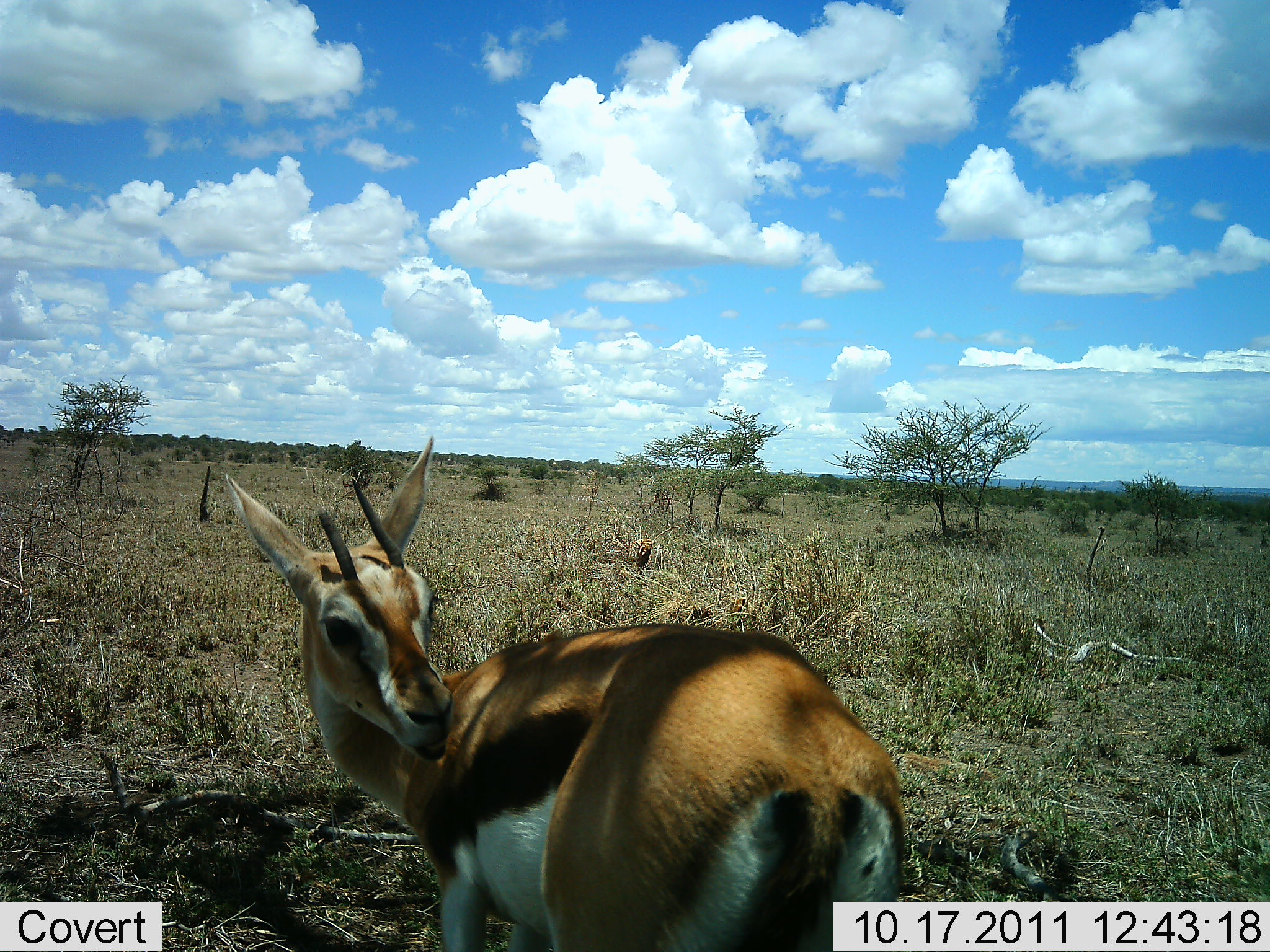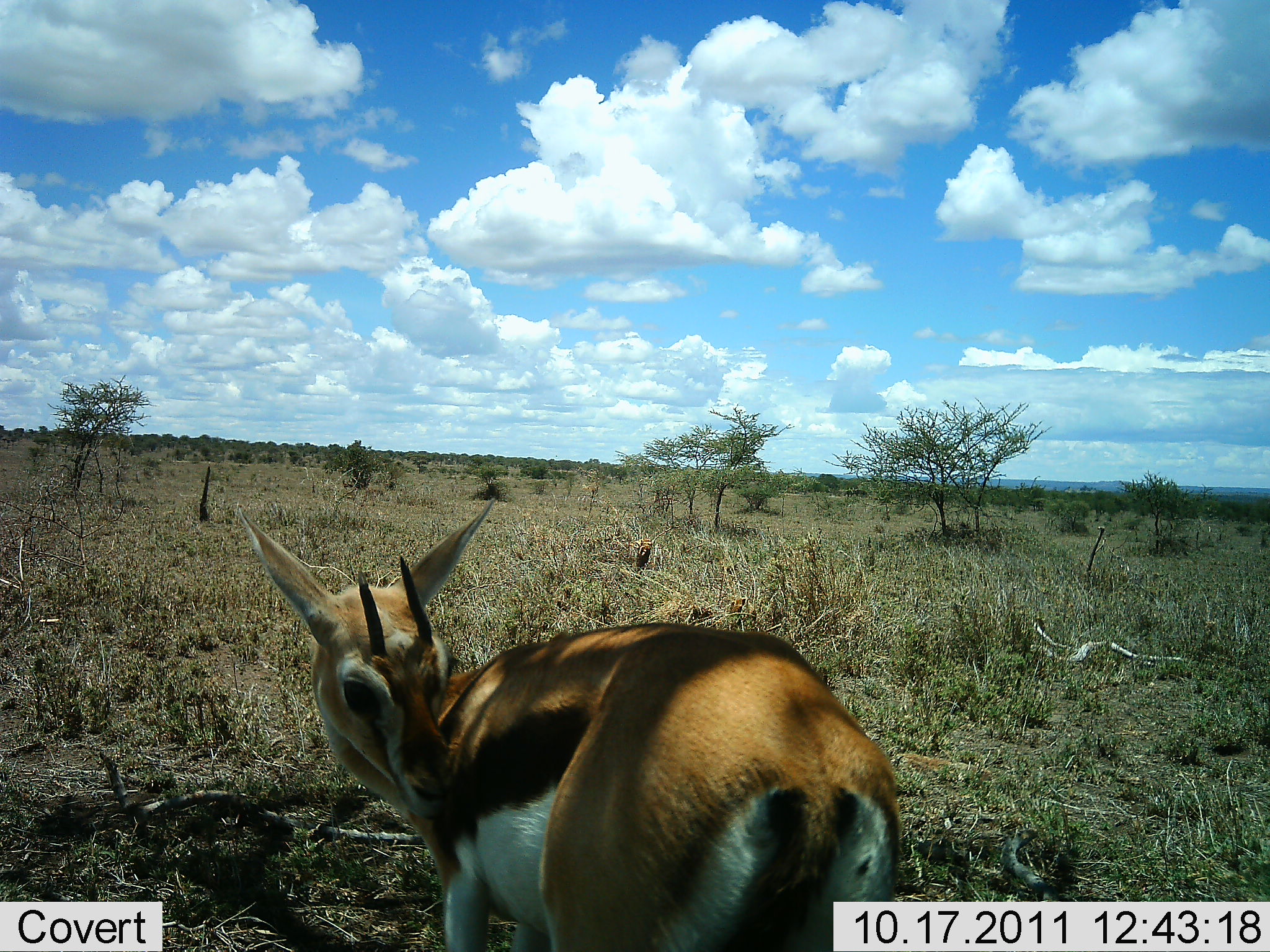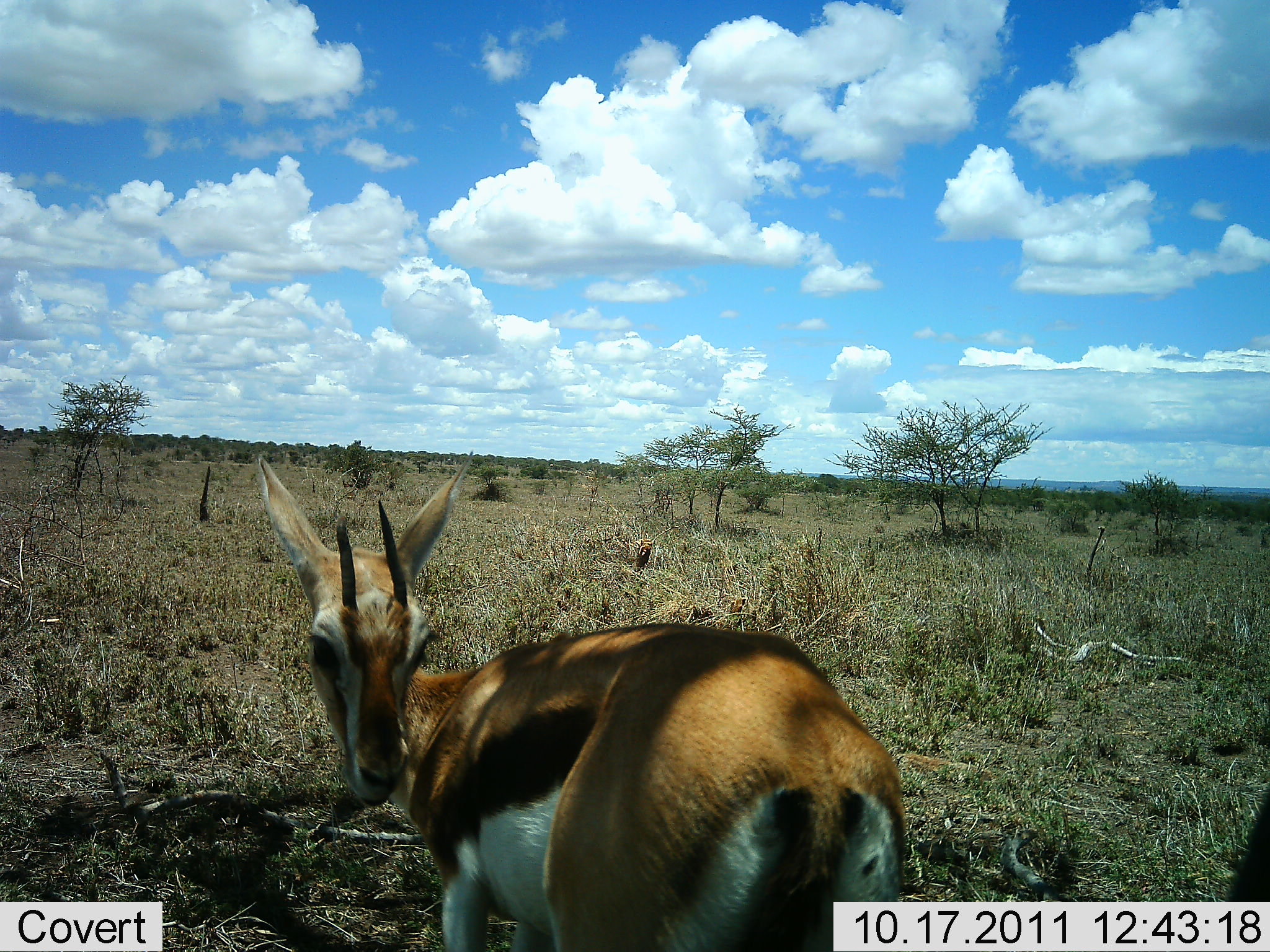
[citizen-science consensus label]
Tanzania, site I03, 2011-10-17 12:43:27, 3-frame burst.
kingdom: Animalia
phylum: Chordata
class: Mammalia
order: Artiodactyla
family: Bovidae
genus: Eudorcas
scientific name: Eudorcas thomsonii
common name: thomson's gazelle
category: gazellethomsons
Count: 1.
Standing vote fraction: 100%.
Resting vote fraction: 0%.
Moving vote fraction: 7%.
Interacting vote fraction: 14%.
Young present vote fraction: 7%.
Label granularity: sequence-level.